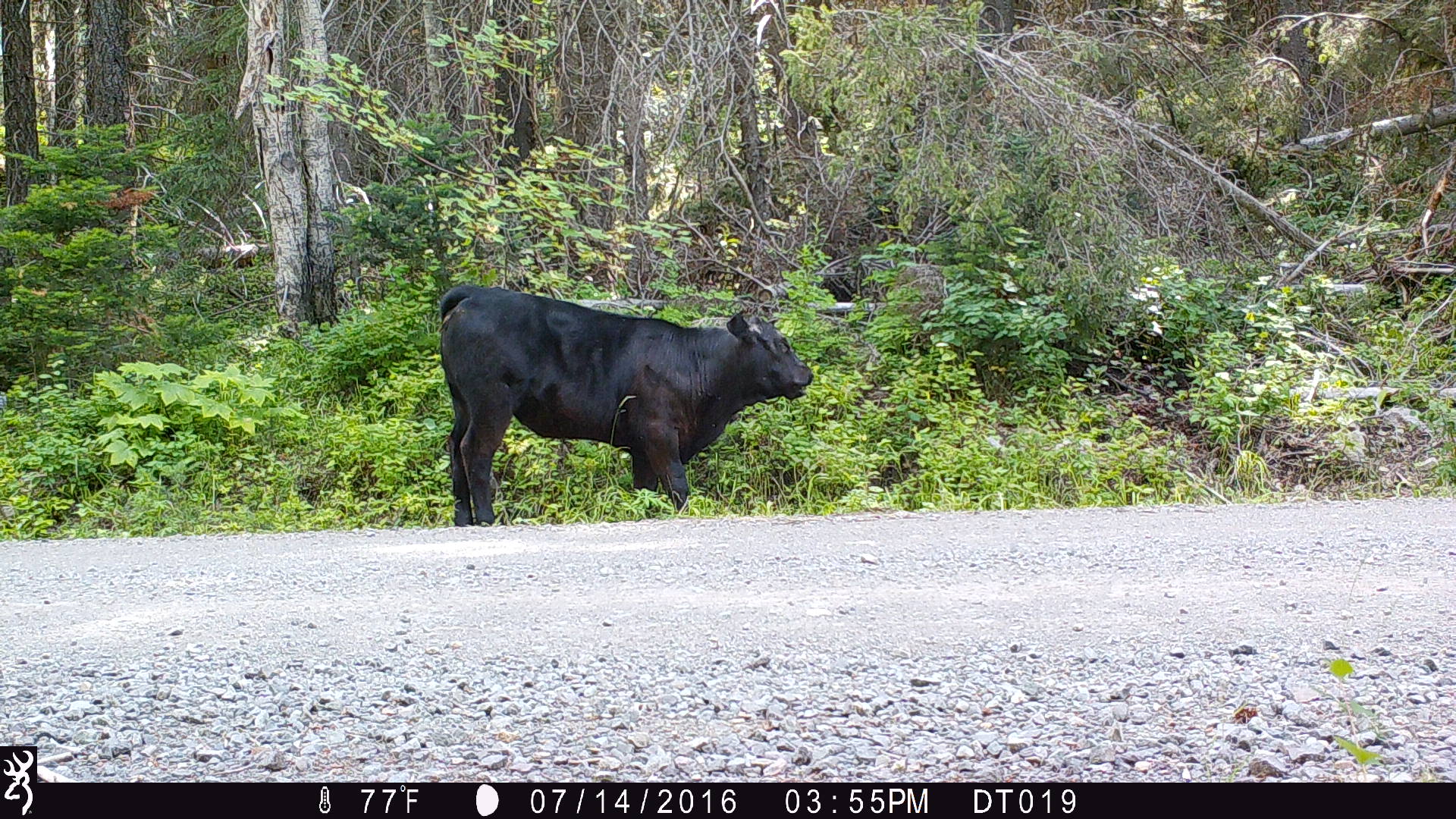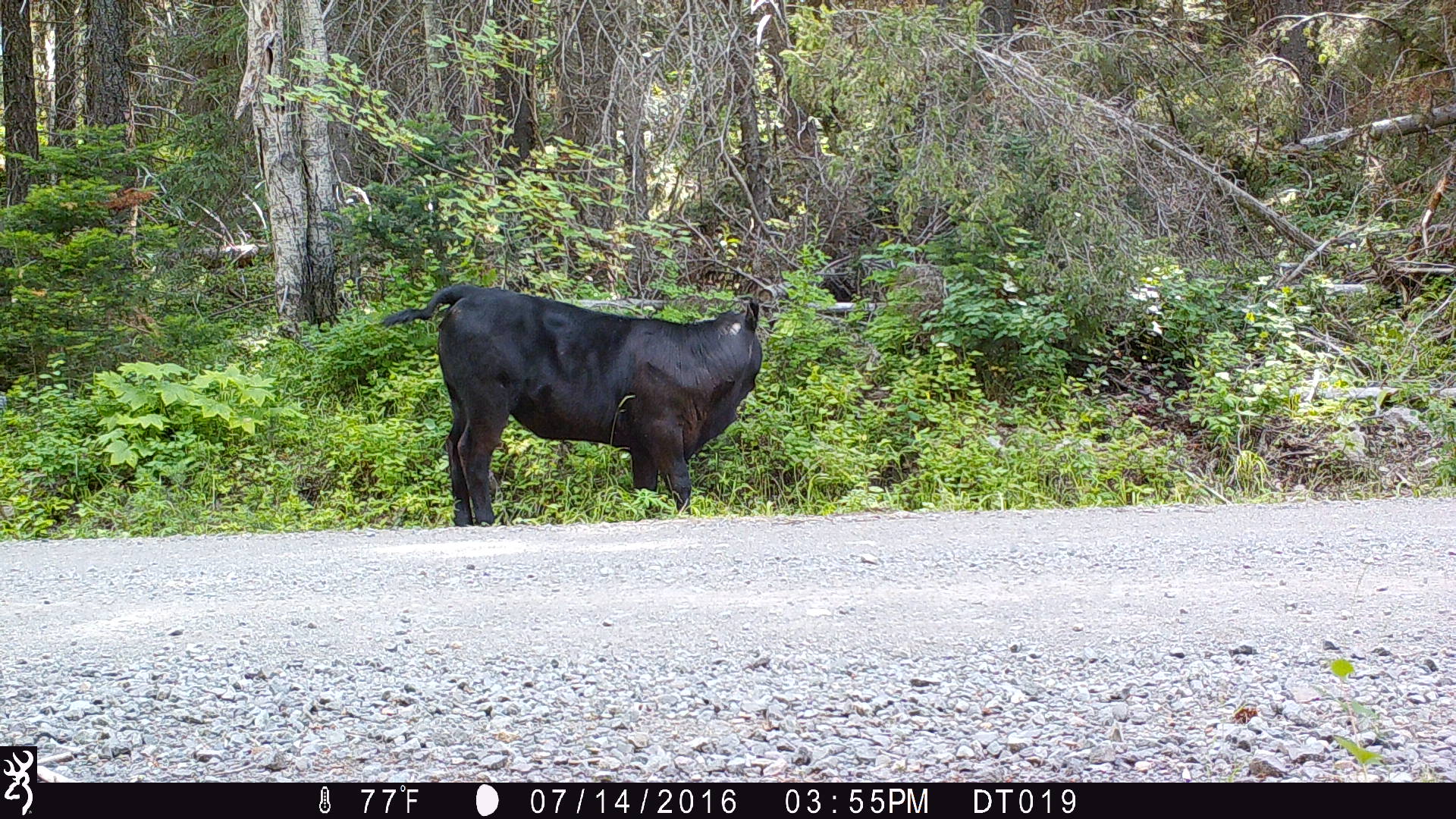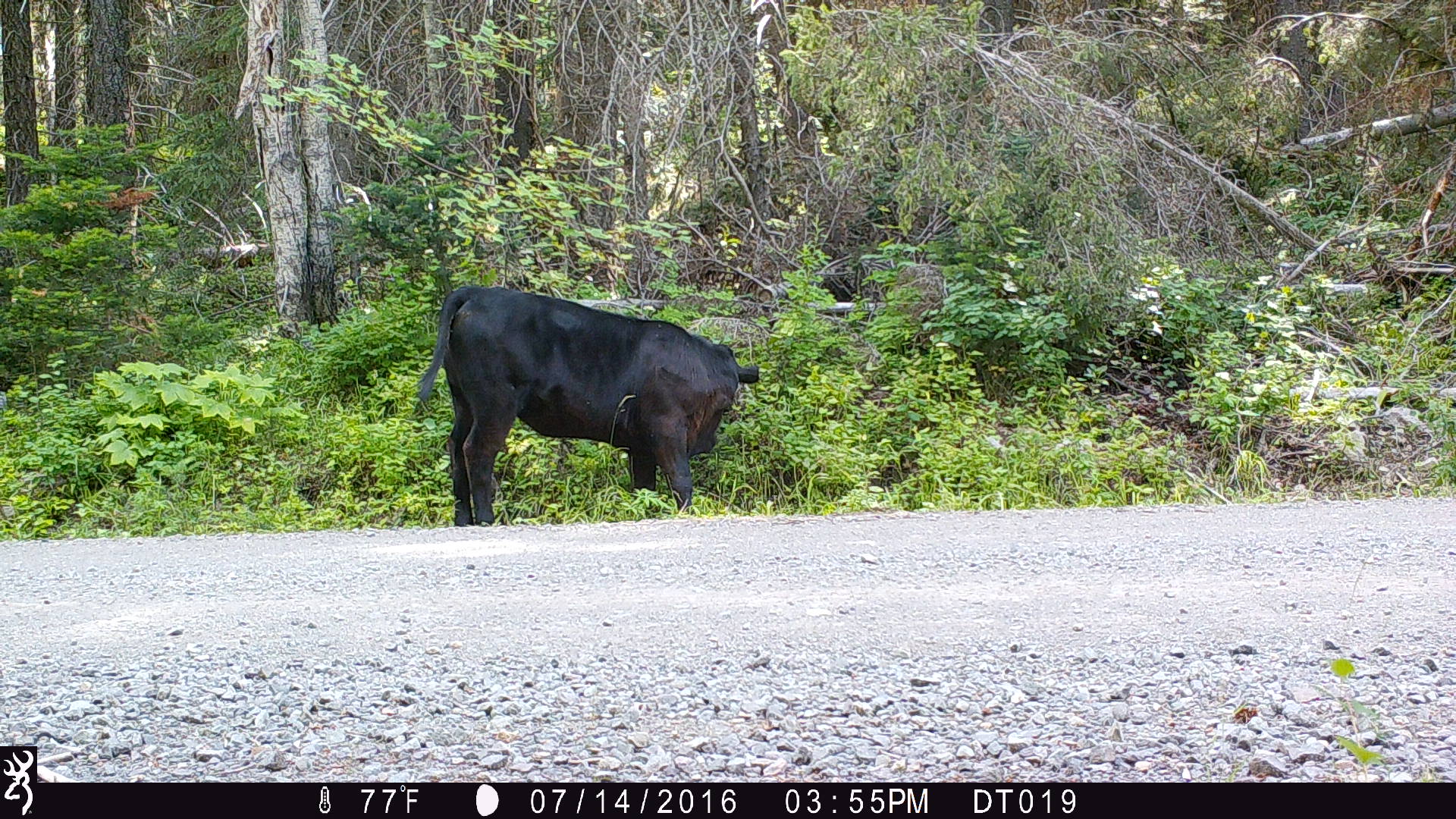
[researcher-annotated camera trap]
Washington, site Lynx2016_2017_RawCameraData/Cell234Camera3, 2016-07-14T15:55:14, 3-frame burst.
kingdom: Animalia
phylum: Chordata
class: Mammalia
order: Artiodactyla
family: Bovidae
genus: Bos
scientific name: Bos taurus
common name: domestic cattle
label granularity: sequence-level